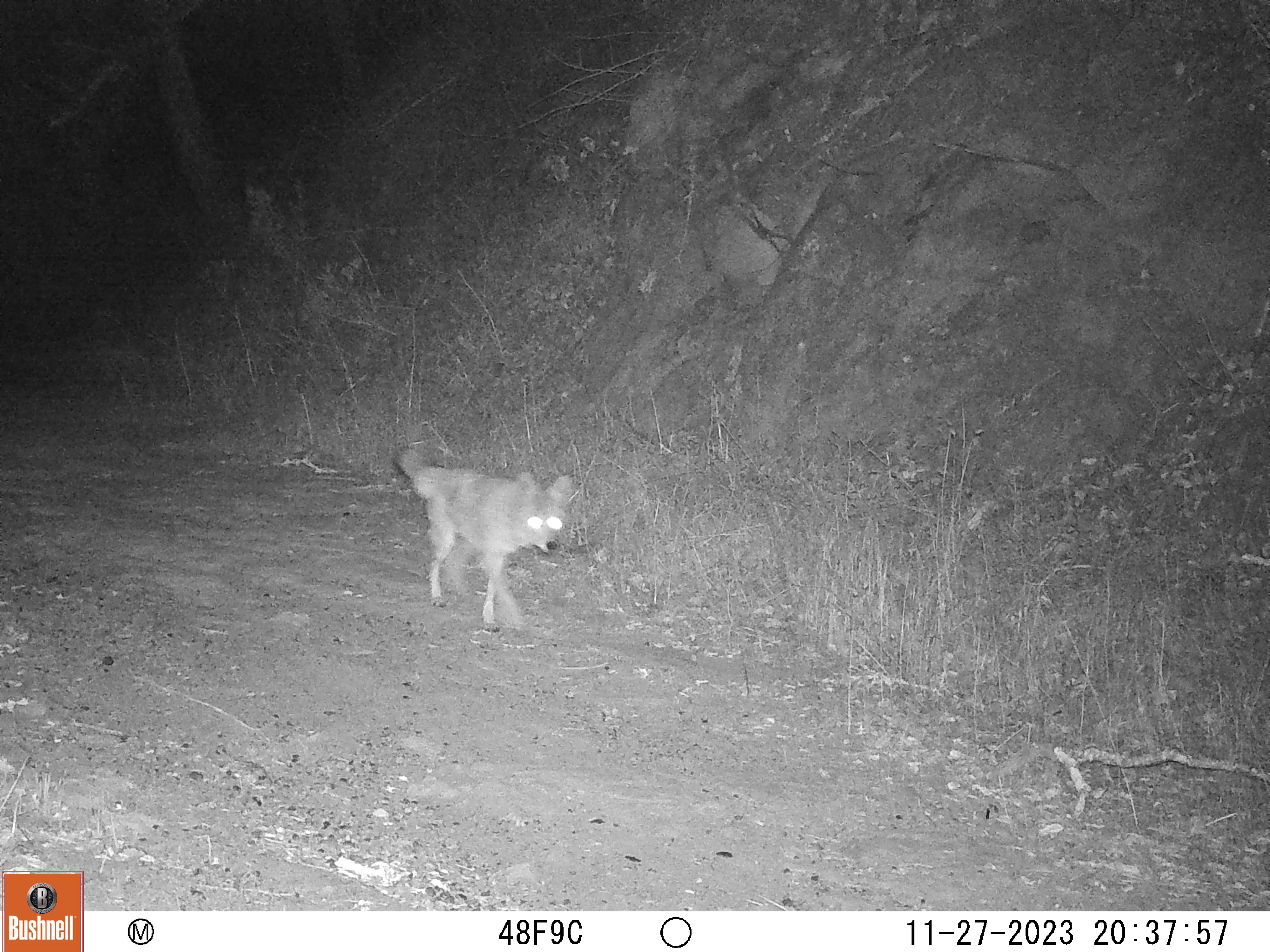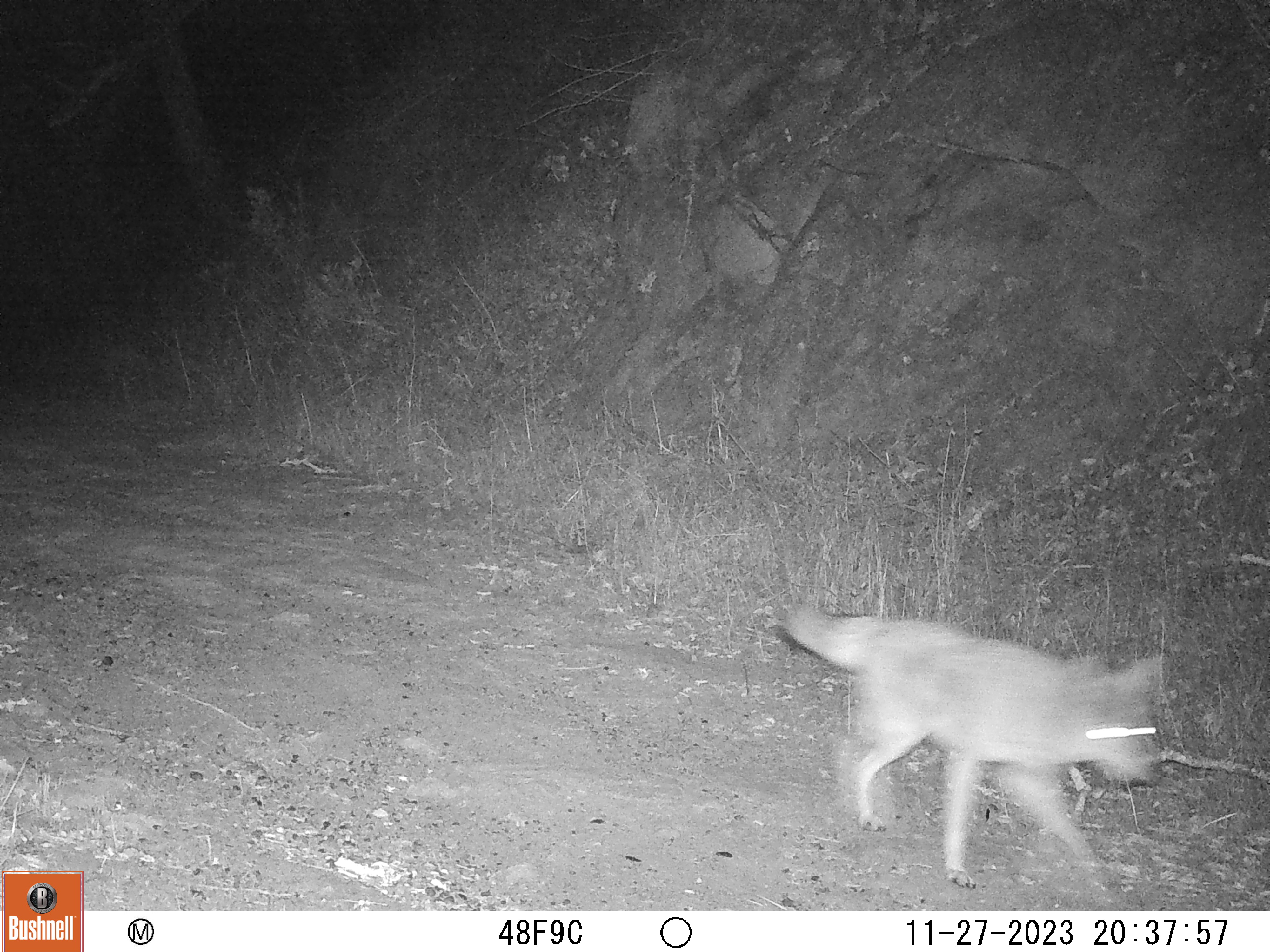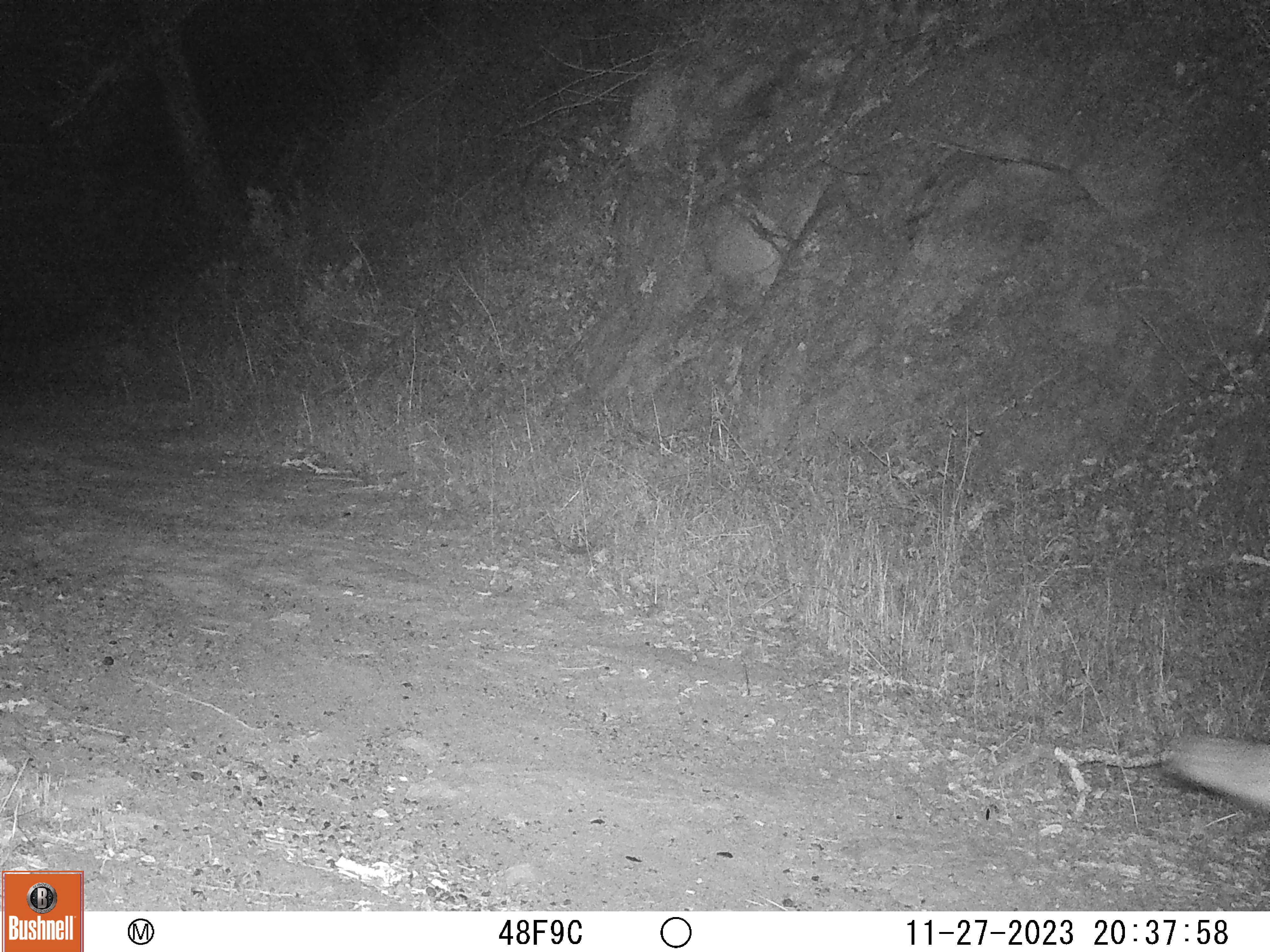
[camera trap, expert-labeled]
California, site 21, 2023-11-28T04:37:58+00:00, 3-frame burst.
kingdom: Animalia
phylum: Chordata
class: Mammalia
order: Carnivora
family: Canidae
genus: Canis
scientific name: Canis latrans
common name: coyote